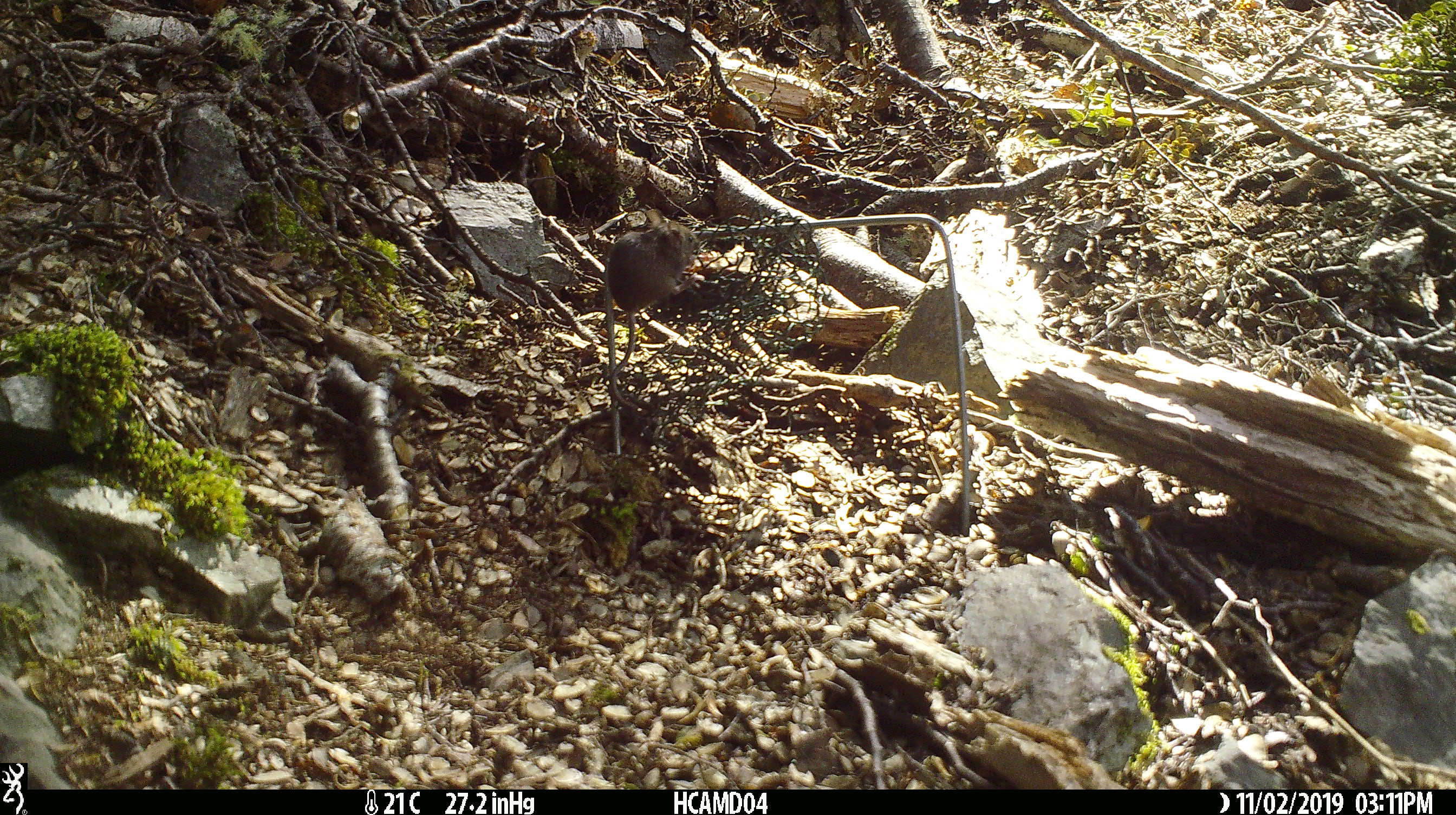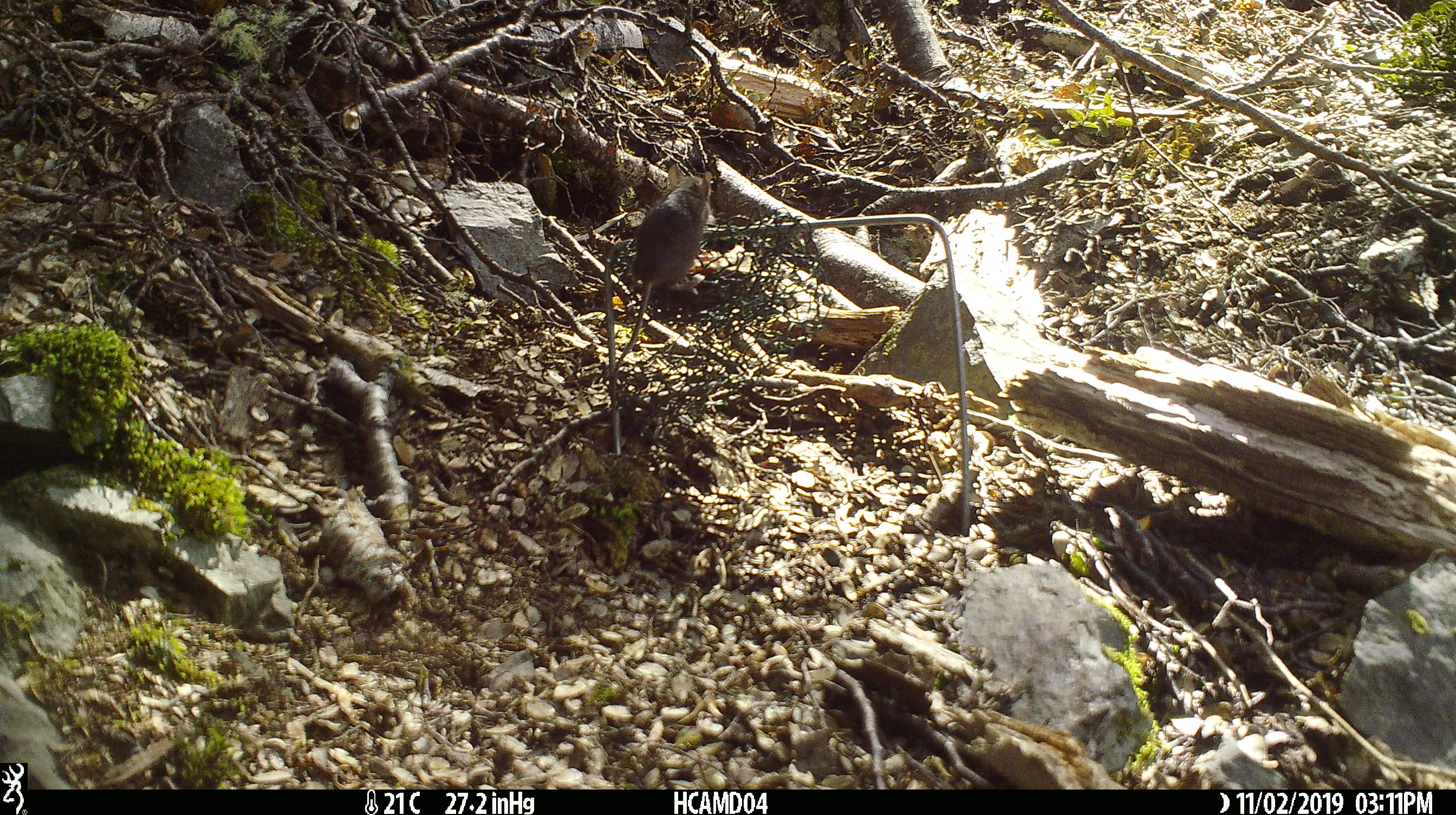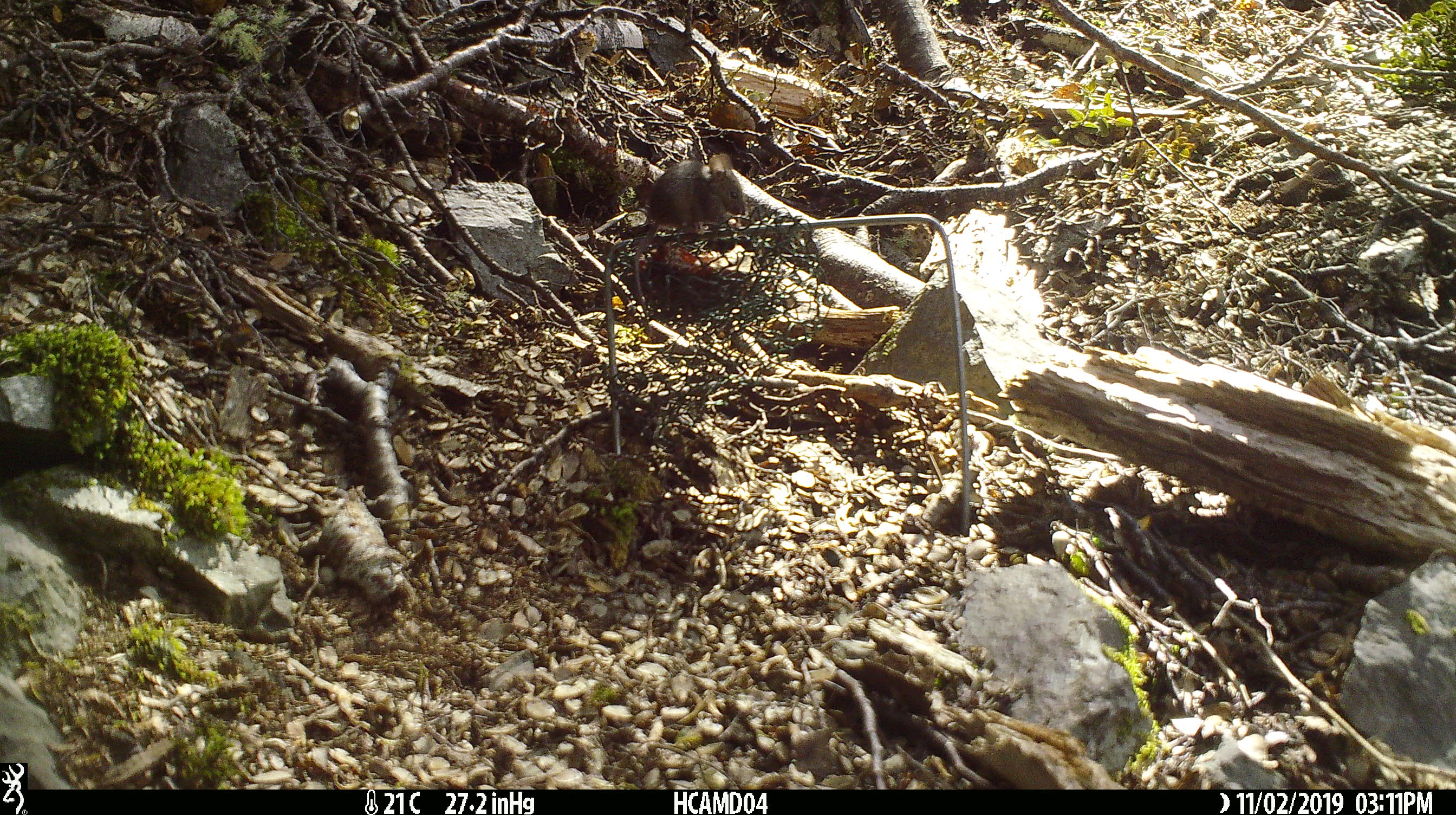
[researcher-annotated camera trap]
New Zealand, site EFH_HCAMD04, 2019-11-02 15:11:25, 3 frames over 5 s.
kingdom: Animalia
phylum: Chordata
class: Mammalia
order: Rodentia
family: Muridae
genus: Mus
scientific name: Mus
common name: mouse